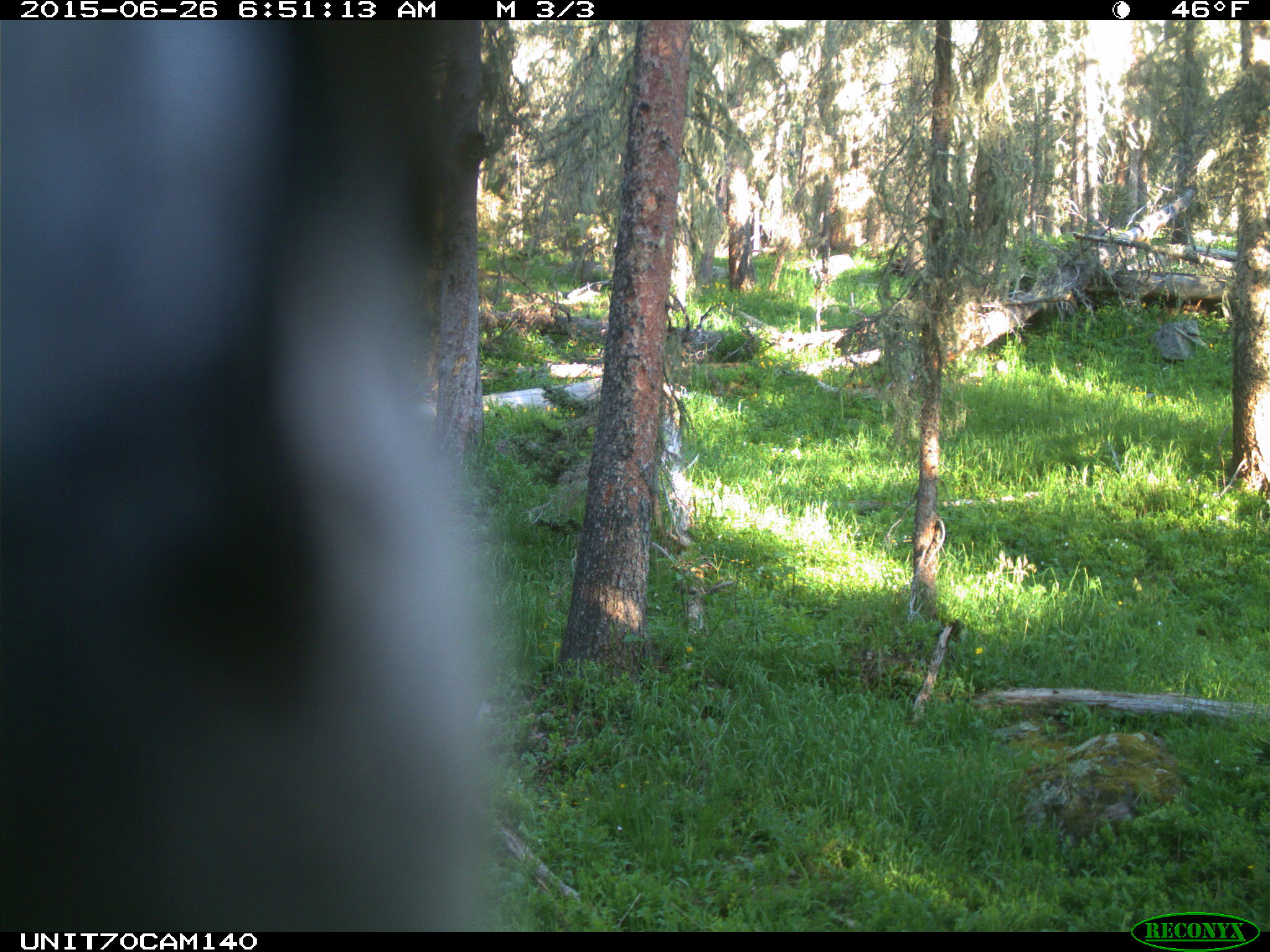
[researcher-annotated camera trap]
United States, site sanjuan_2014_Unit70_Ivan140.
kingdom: Animalia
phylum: Chordata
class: Aves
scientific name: Aves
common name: birds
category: unidentified bird